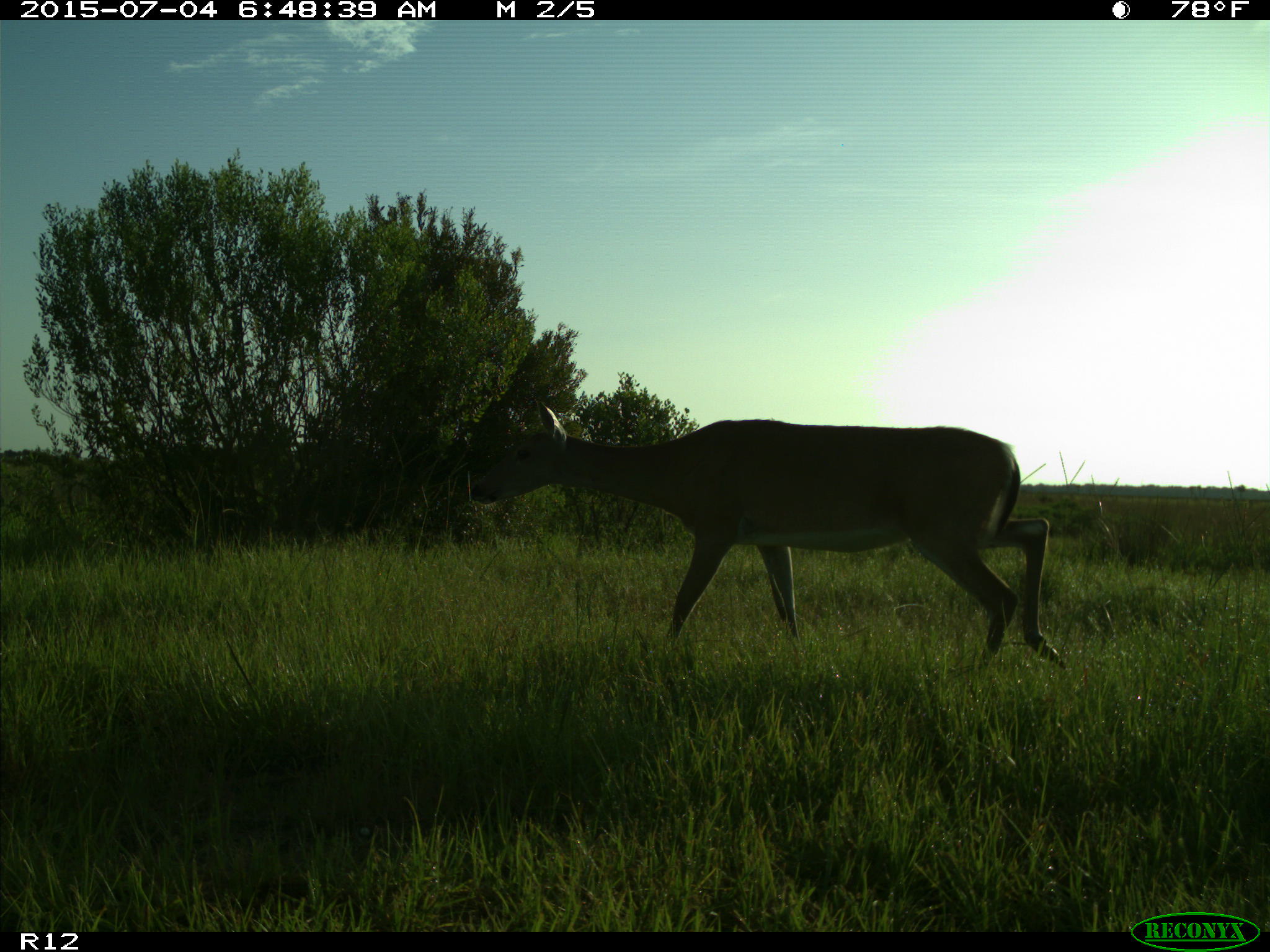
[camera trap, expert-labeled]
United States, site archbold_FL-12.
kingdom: Animalia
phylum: Chordata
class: Mammalia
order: Artiodactyla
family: Cervidae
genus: Odocoileus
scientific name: Odocoileus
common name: deer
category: unidentified deer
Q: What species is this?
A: Unidentified deer (deer) (Odocoileus).